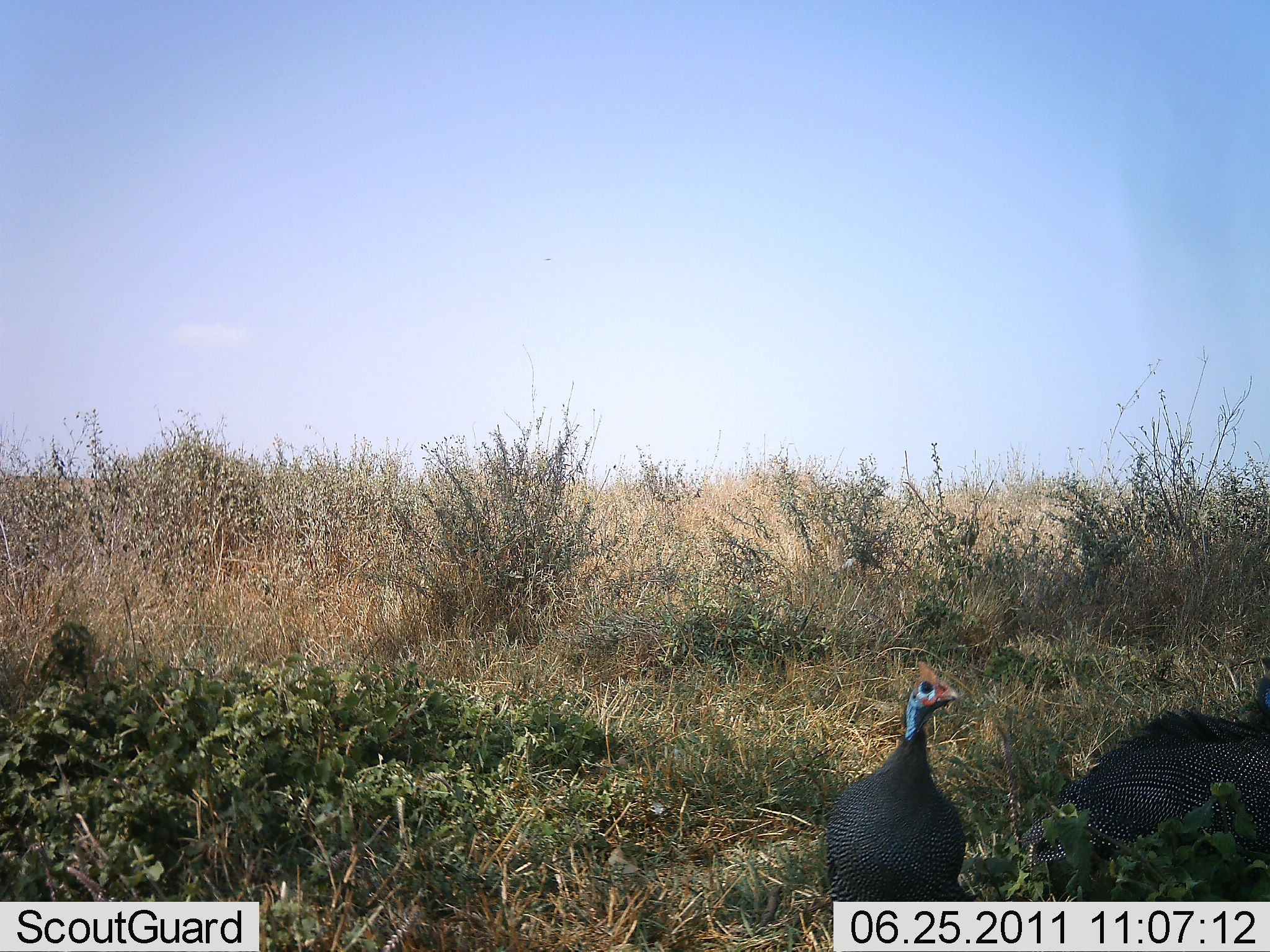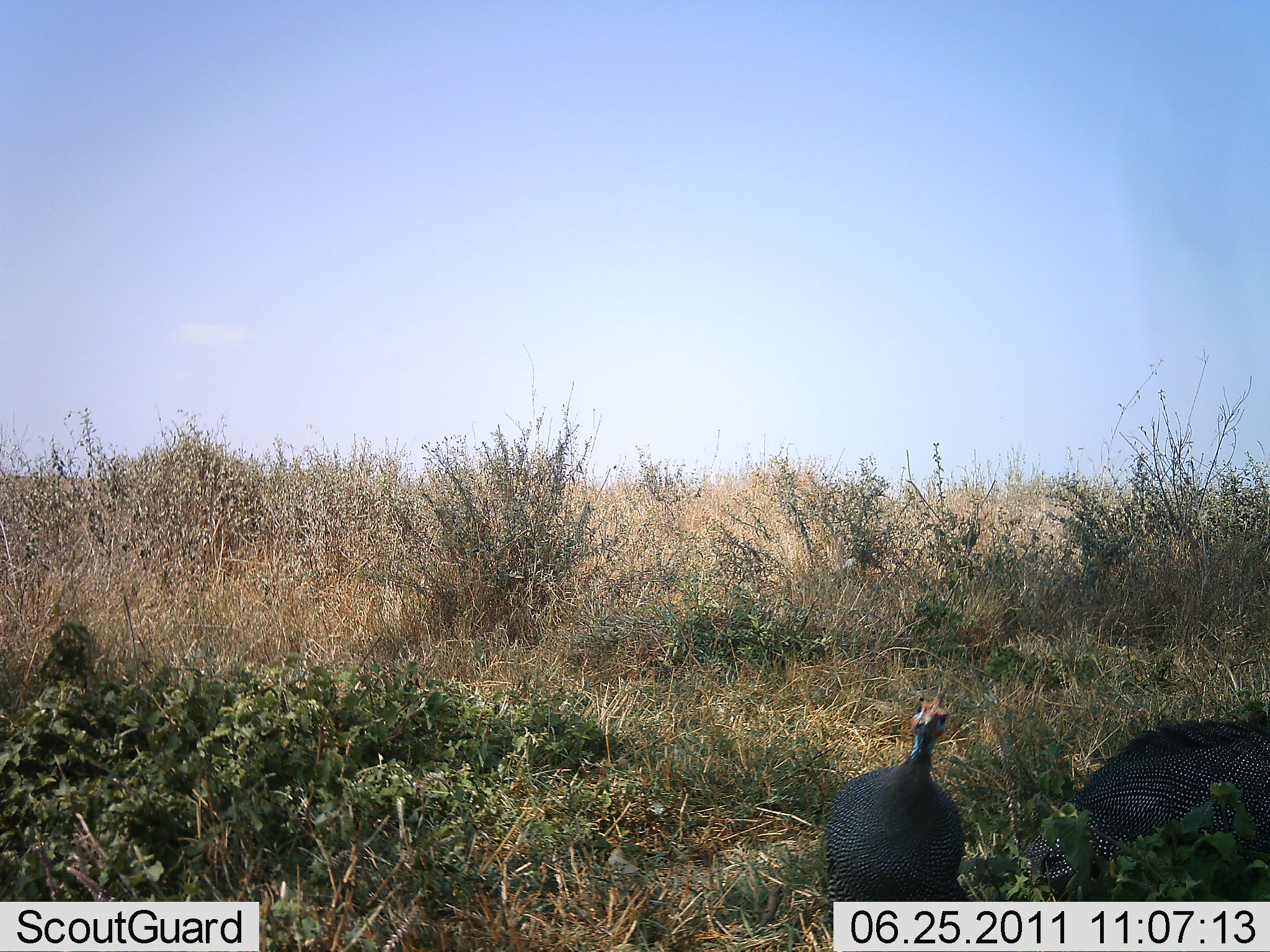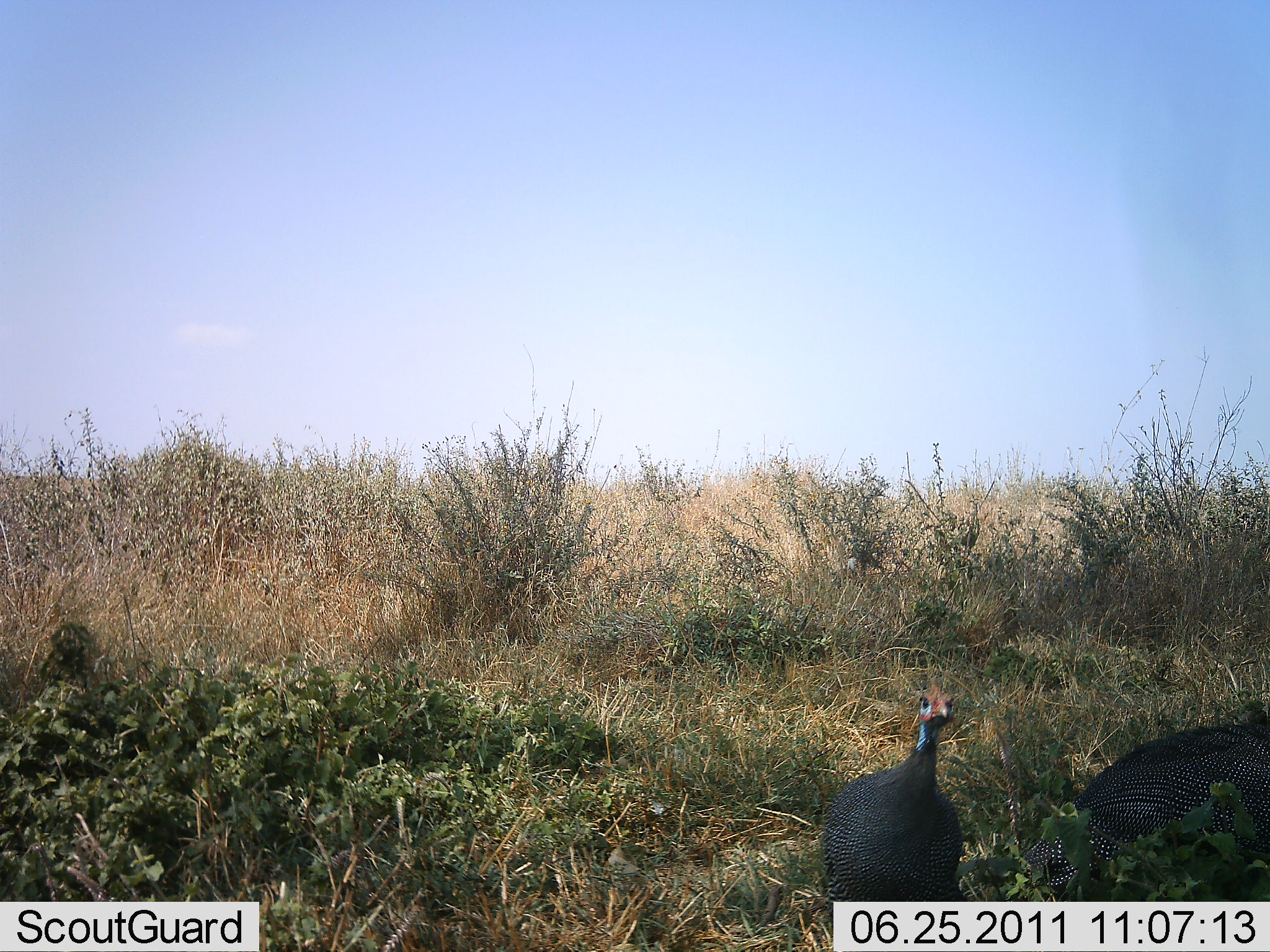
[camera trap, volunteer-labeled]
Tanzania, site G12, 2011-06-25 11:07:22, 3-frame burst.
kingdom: Animalia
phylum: Chordata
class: Aves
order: Galliformes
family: Numididae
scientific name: Numididae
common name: guinea fowl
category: guineafowl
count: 2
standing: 83%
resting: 8%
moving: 17%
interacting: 0%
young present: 0%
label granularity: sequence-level